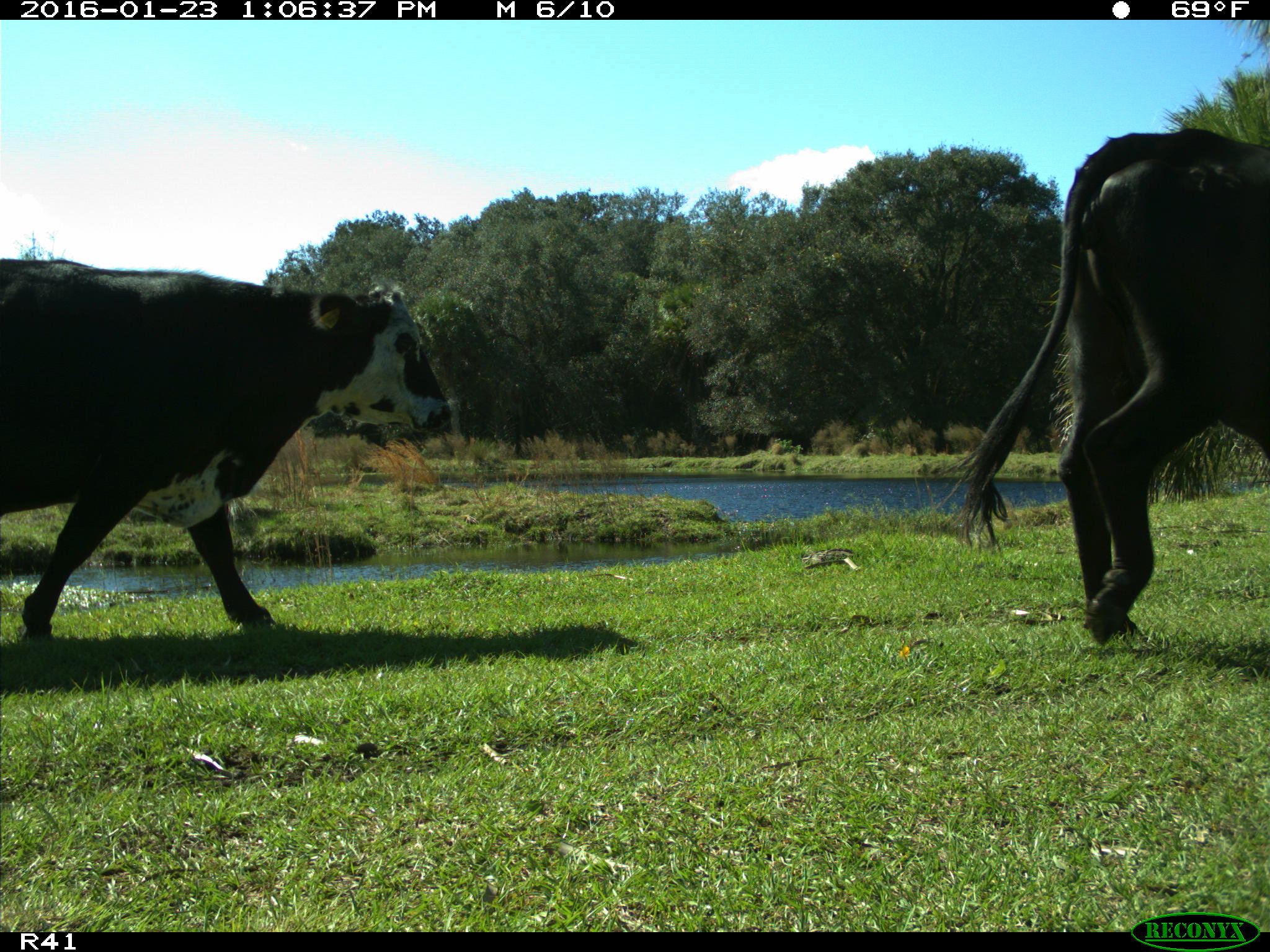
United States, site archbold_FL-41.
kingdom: Animalia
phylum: Chordata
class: Mammalia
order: Artiodactyla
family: Bovidae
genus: Bos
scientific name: Bos taurus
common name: domestic cow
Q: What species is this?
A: Bos taurus (domestic cow).